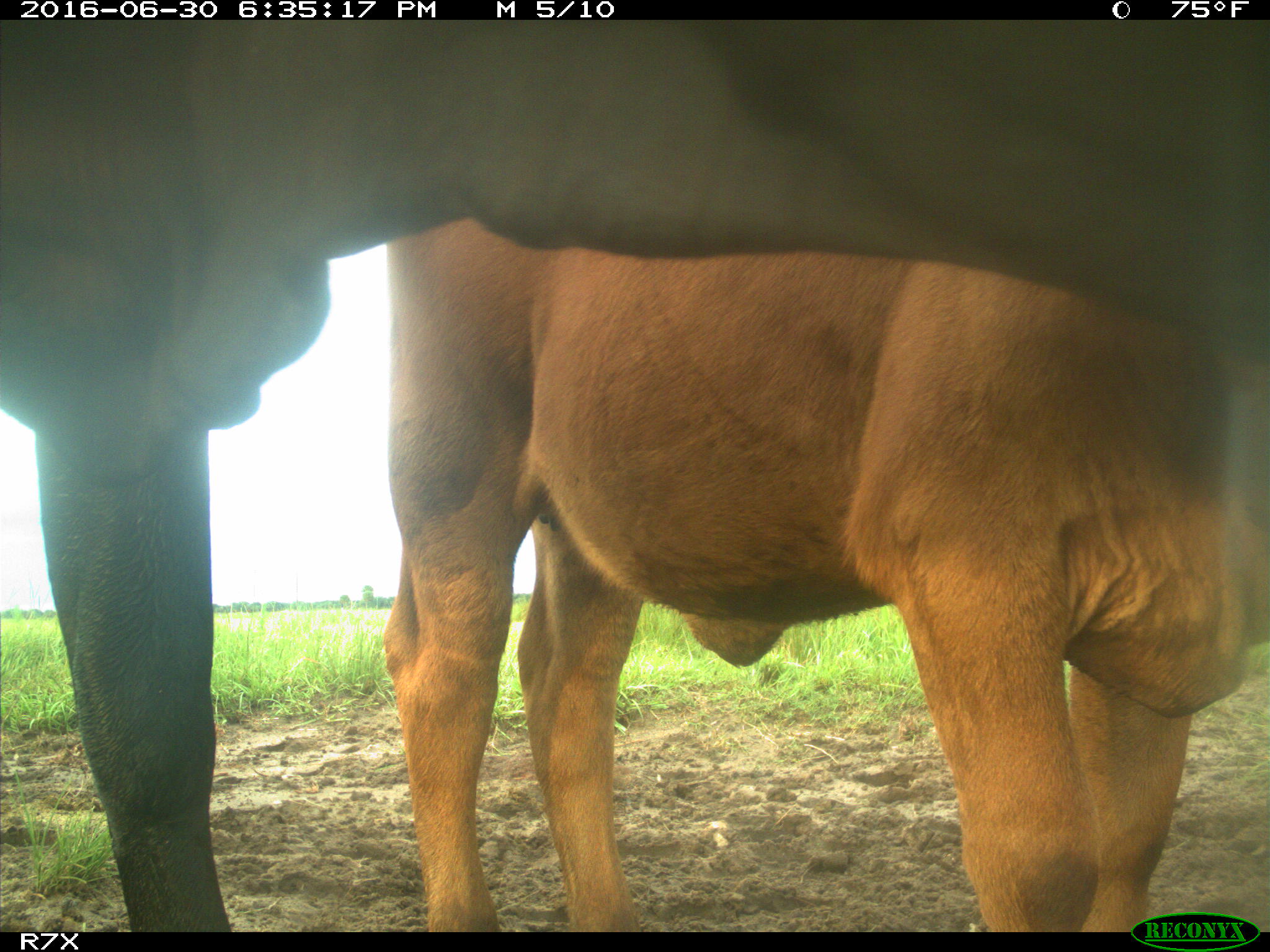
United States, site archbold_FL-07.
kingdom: Animalia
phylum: Chordata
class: Mammalia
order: Artiodactyla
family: Bovidae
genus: Bos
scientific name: Bos taurus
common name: domestic cow